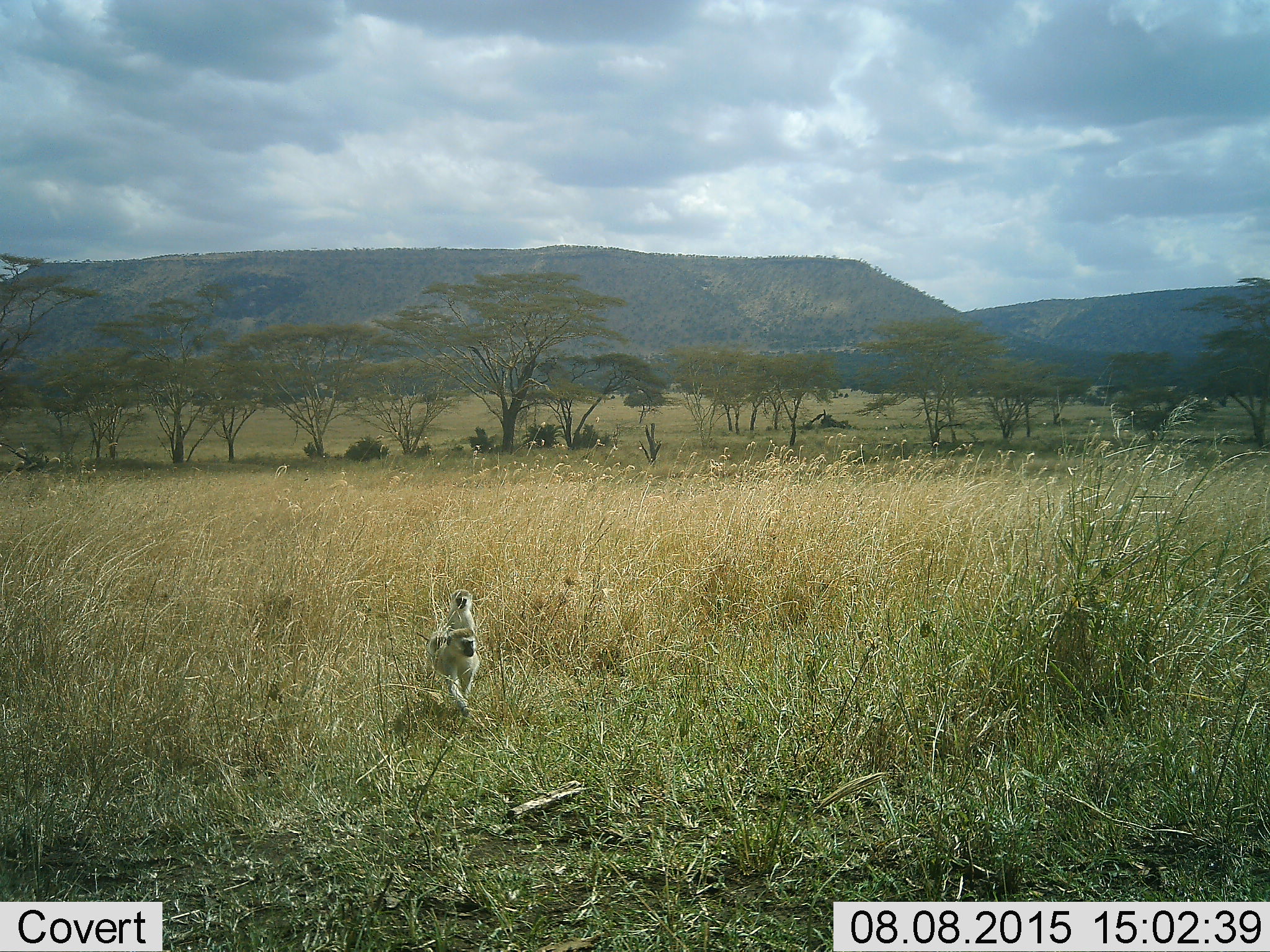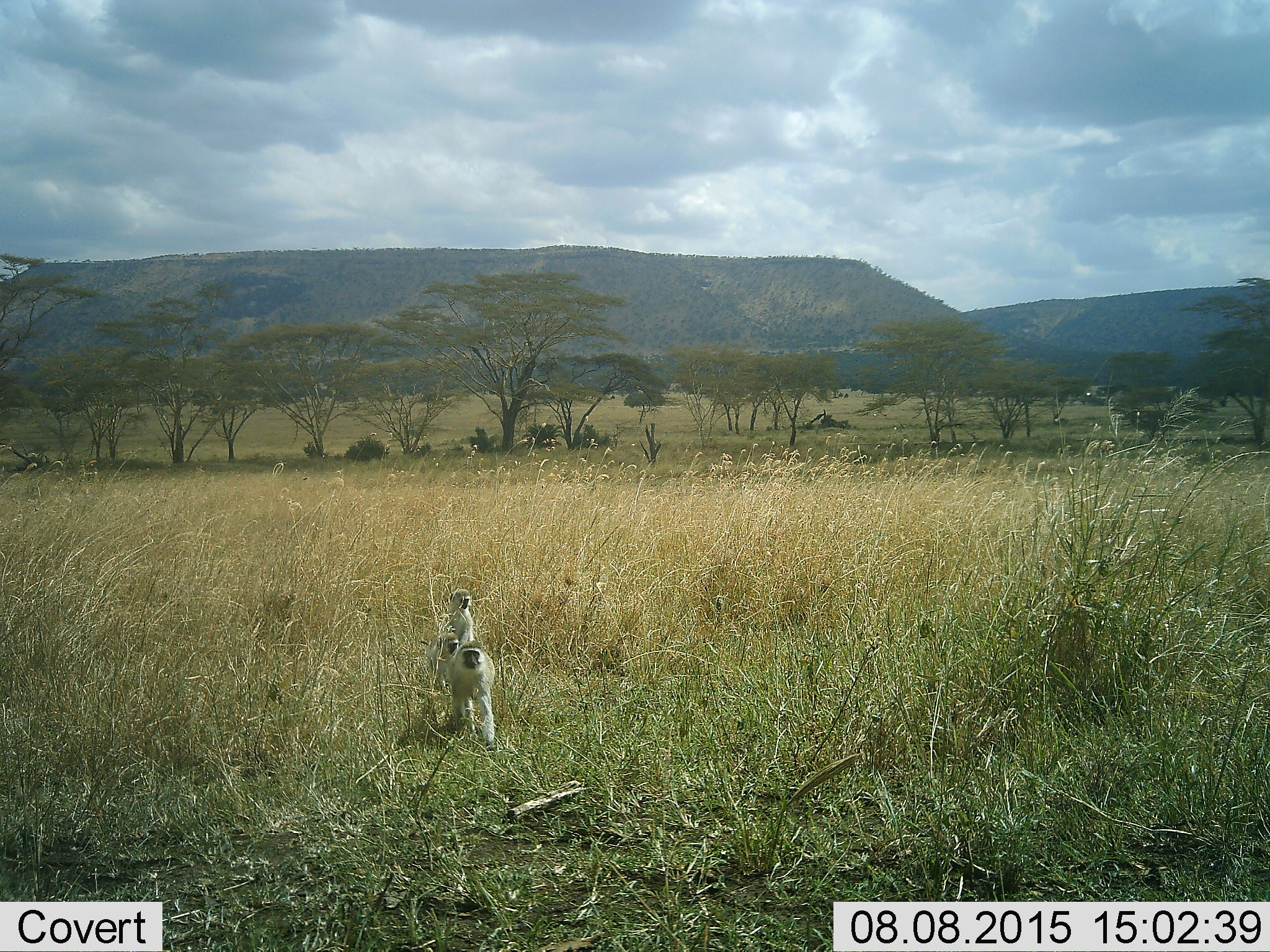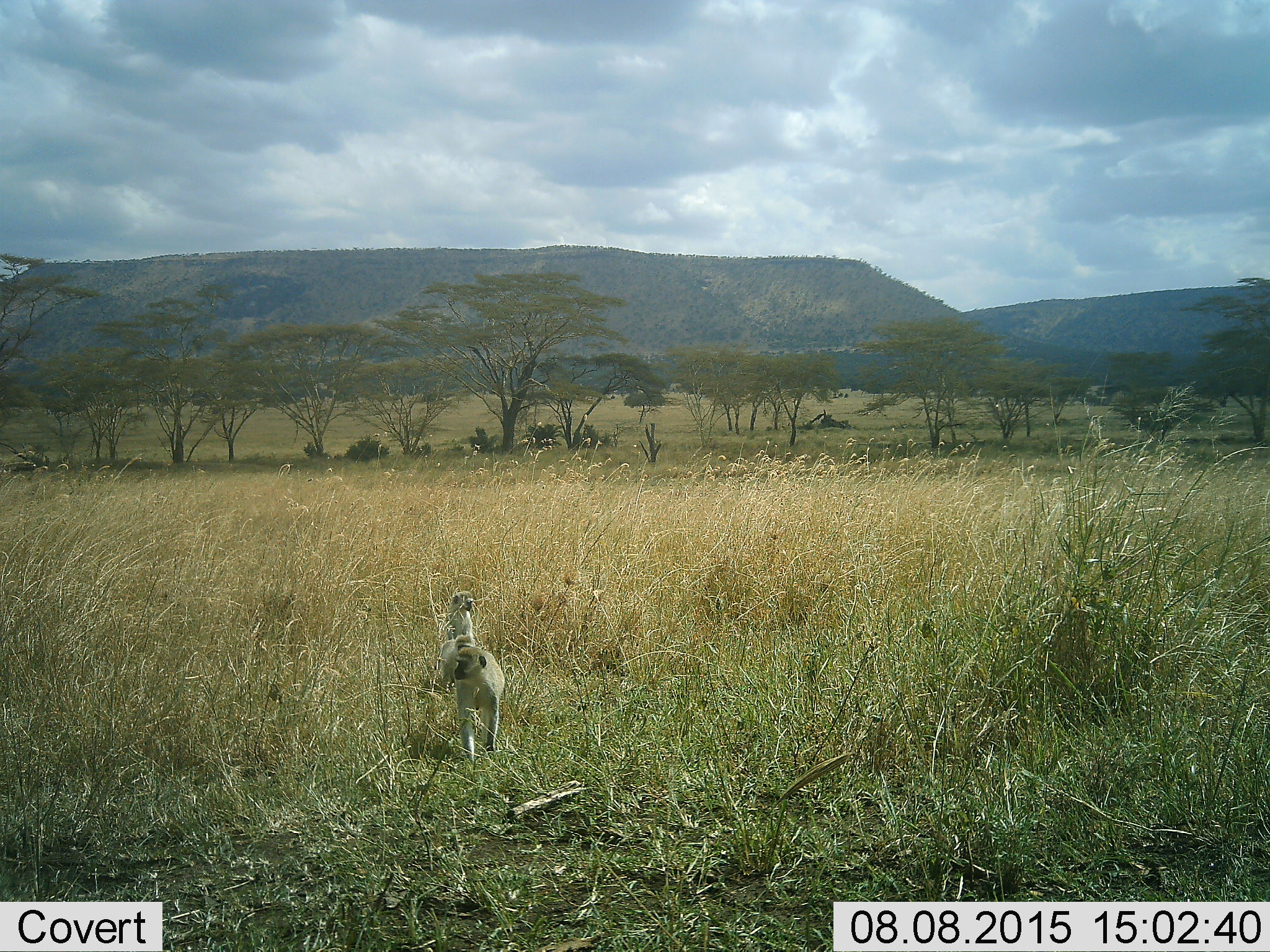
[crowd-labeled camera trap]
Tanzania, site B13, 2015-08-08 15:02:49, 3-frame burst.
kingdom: Animalia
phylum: Chordata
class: Mammalia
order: Primates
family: Cercopithecidae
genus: Chlorocebus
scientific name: Chlorocebus pygerythrus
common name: vervet monkey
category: monkeyvervet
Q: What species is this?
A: Monkeyvervet (vervet monkey) (Chlorocebus pygerythrus).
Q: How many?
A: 3.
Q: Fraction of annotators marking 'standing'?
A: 33%.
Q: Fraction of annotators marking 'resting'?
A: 22%.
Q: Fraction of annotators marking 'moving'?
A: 94%.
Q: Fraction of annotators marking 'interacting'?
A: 0%.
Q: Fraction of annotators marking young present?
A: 67%.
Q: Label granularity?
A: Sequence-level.